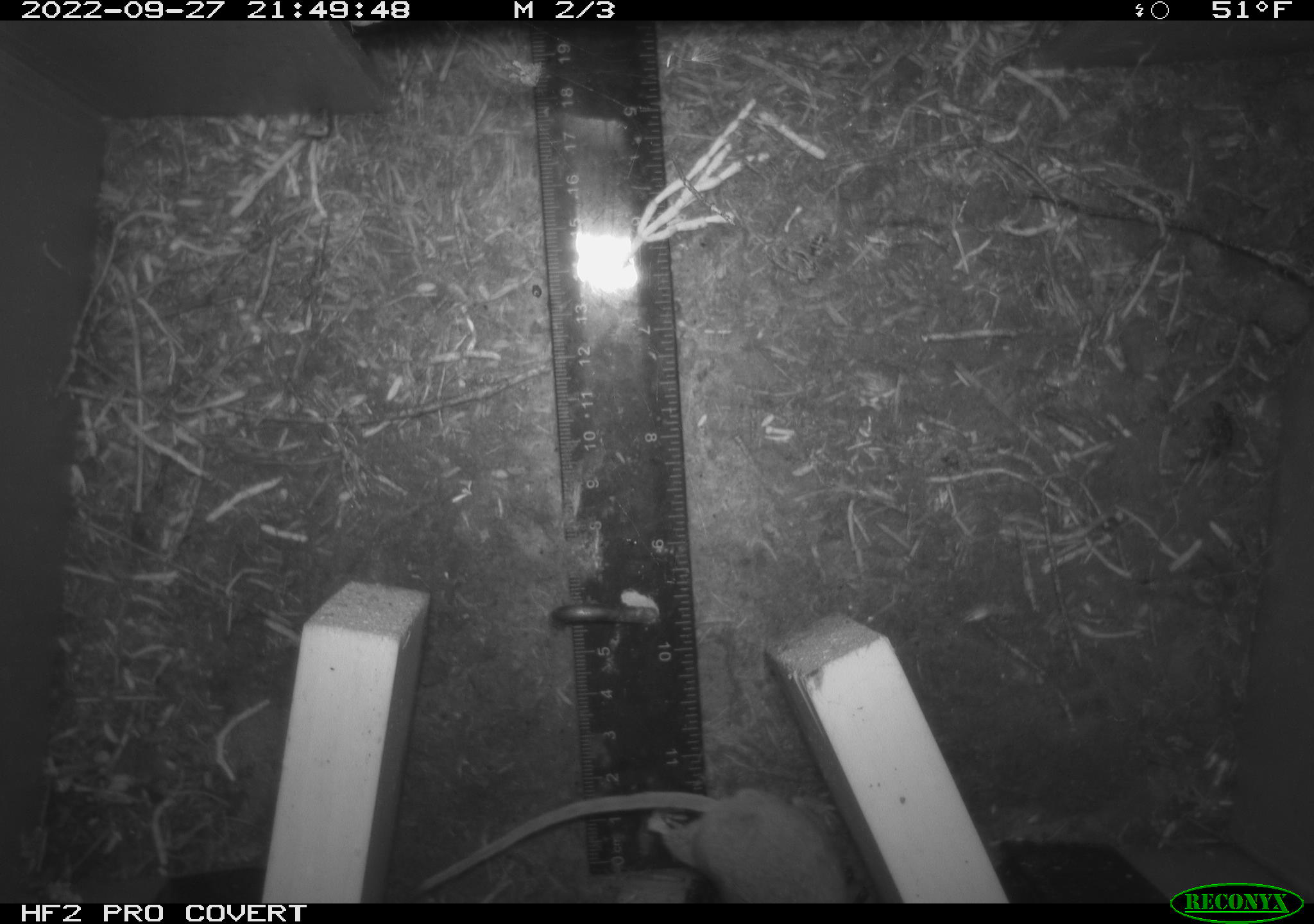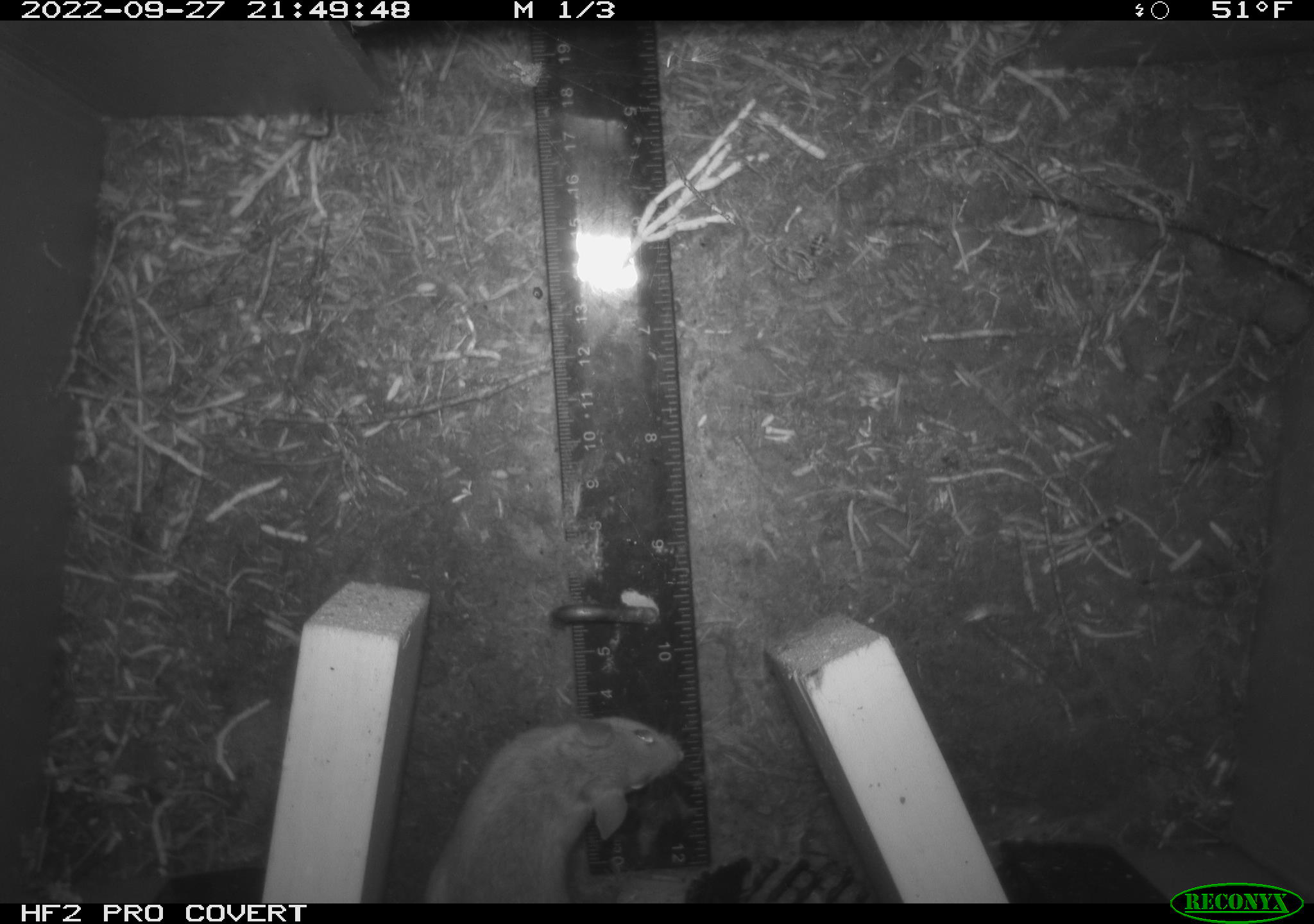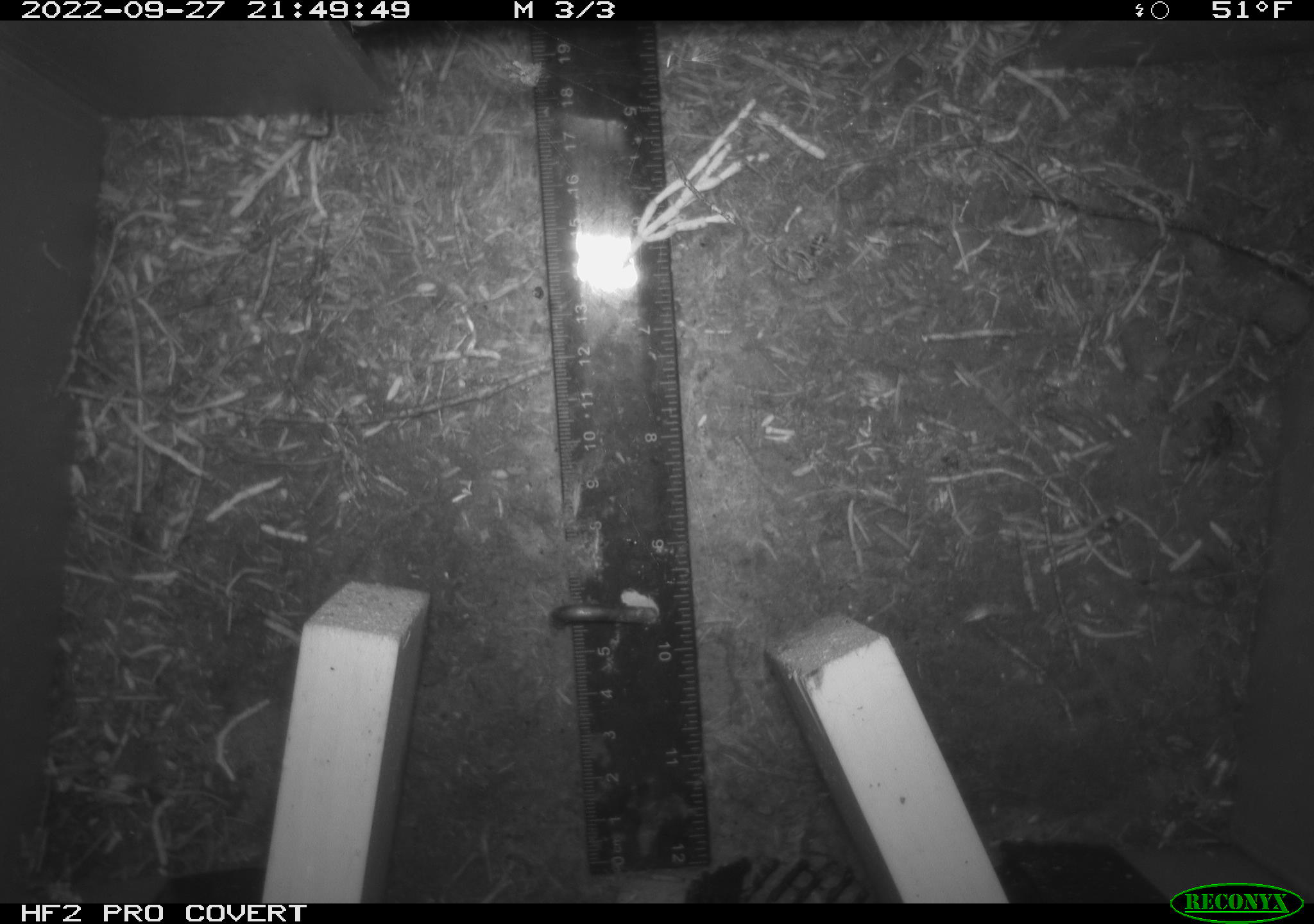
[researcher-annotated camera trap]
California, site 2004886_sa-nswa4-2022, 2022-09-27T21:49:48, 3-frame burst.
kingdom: Animalia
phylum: Chordata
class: Mammalia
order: Rodentia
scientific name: Rodentia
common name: rodent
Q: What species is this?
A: Rodent (Rodentia).